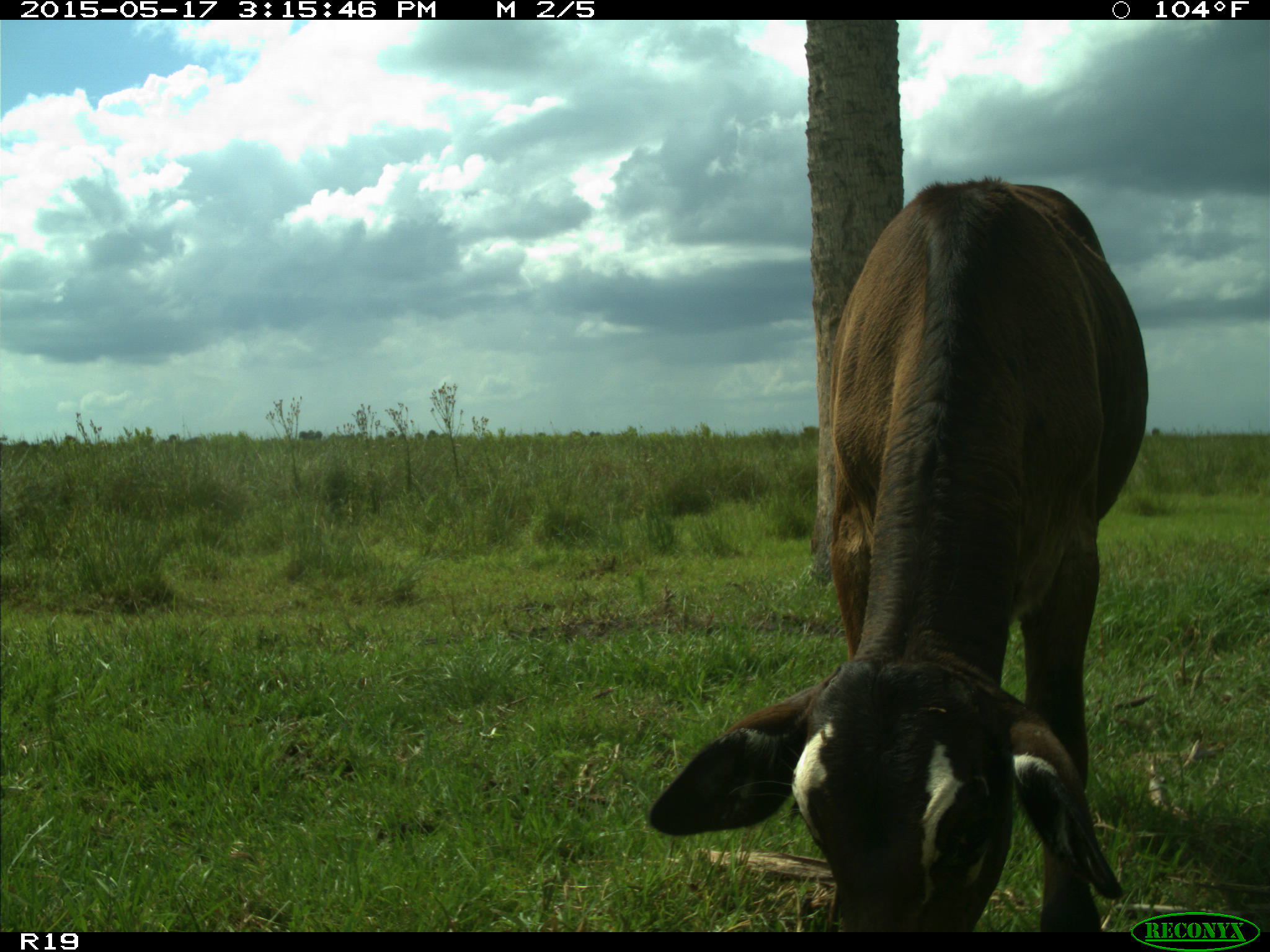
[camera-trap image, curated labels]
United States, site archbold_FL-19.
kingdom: Animalia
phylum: Chordata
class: Mammalia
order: Artiodactyla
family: Bovidae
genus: Bos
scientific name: Bos taurus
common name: domestic cow